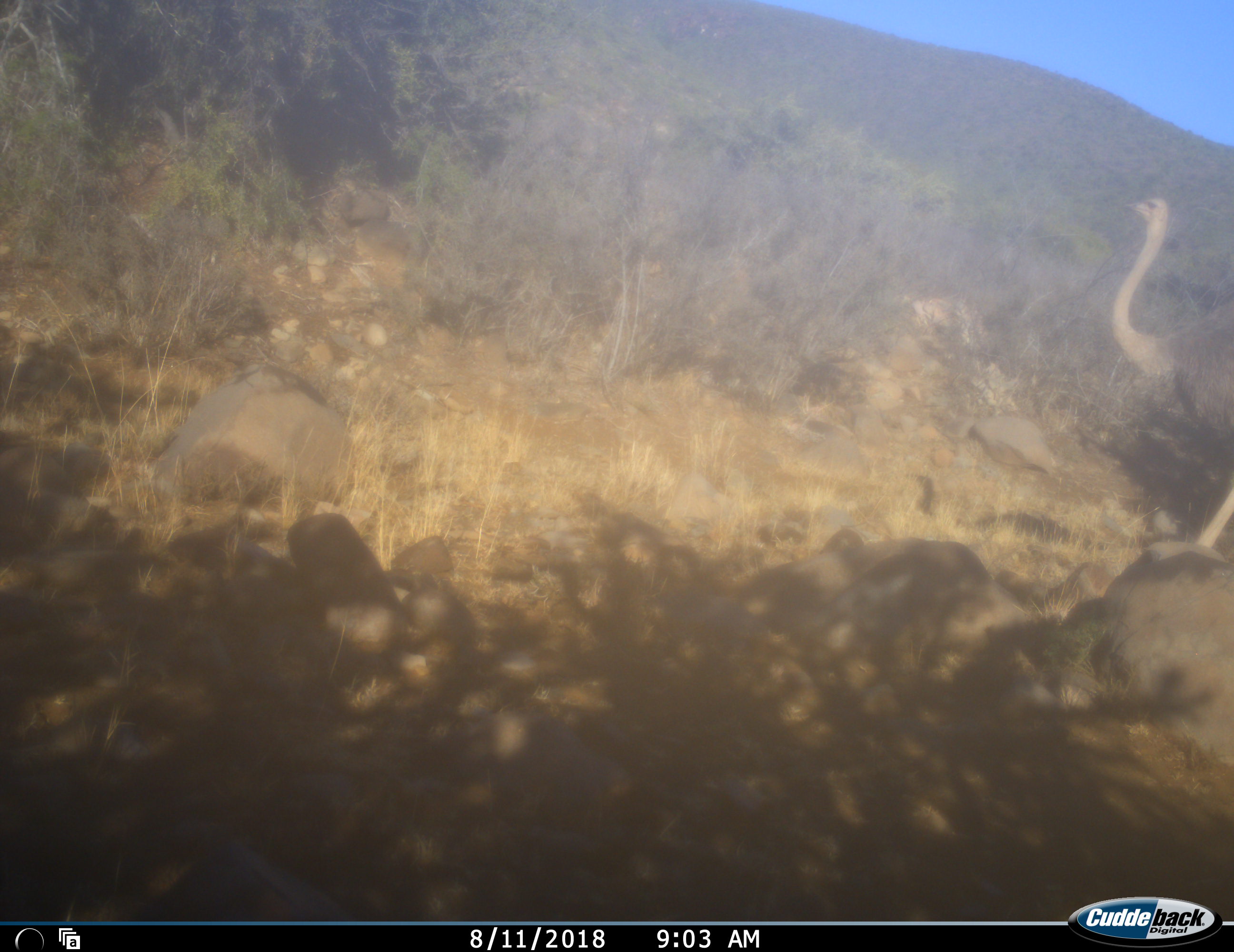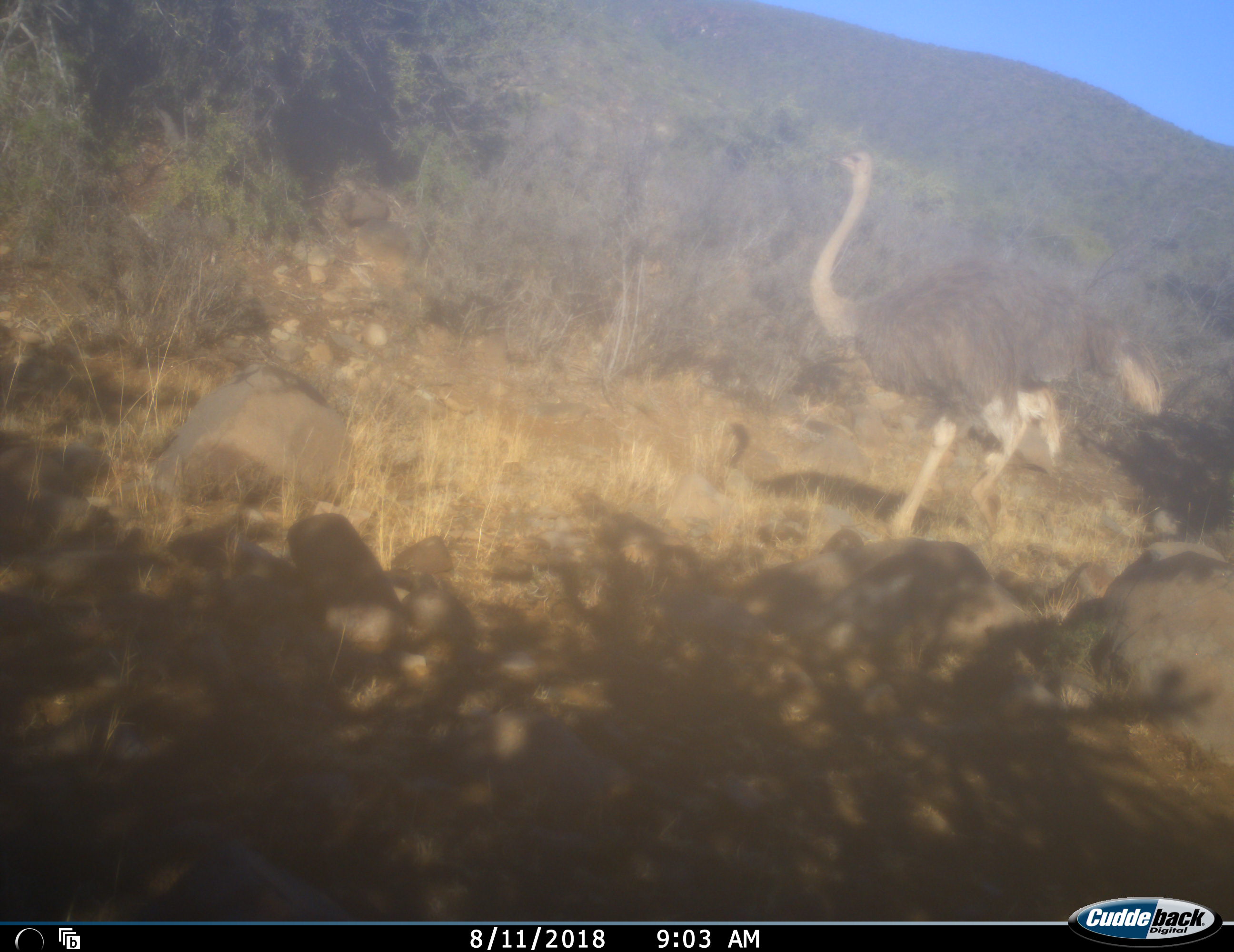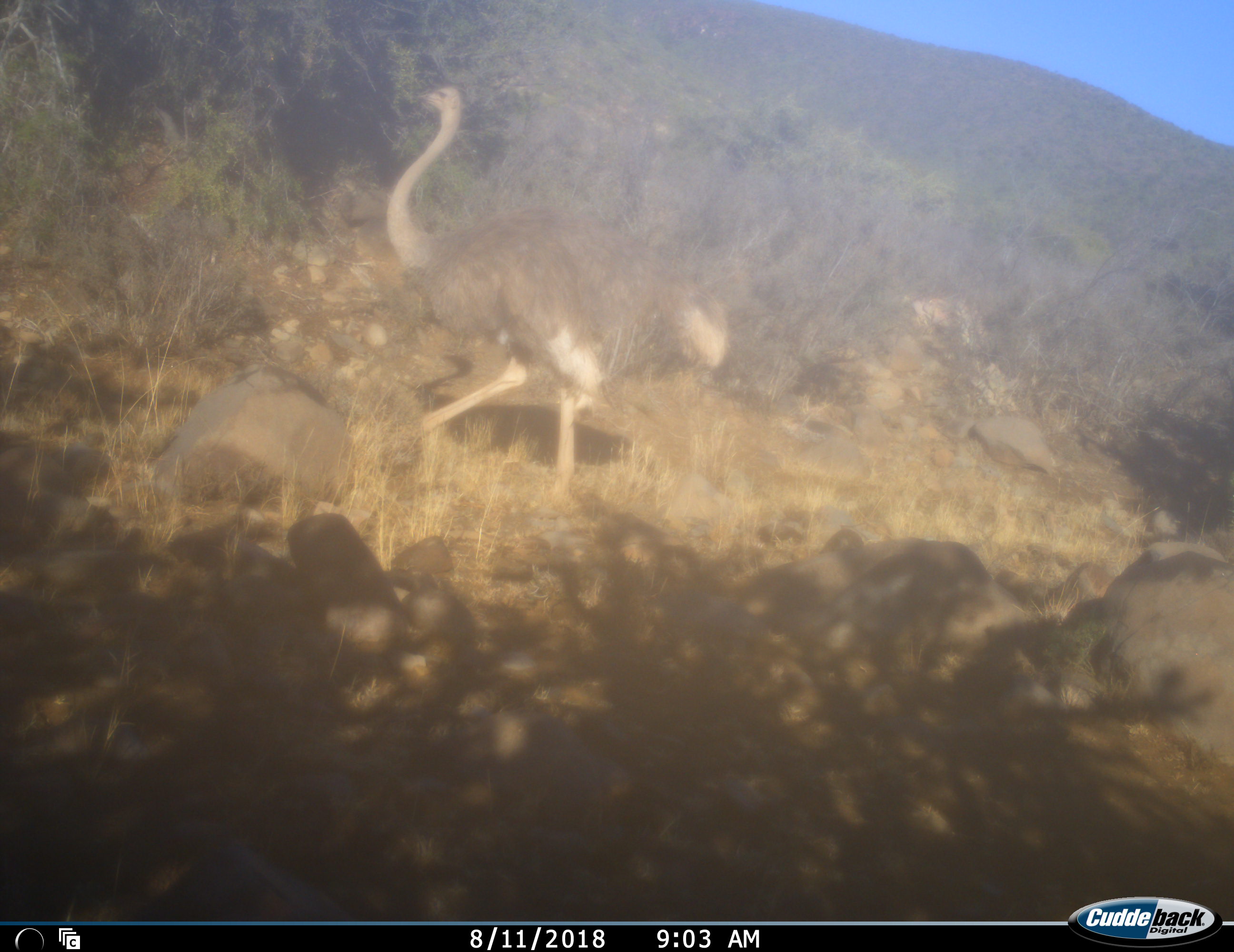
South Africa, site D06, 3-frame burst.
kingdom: Animalia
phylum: Chordata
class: Aves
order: Struthioniformes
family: Struthionidae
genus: Struthio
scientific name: Struthio camelus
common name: ostrich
Ostrich (Struthio camelus), count 1. Behavior (volunteer vote fractions): standing 10%, resting 0%, moving 90%, interacting 0%. Young present (vote fraction): 0%. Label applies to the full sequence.